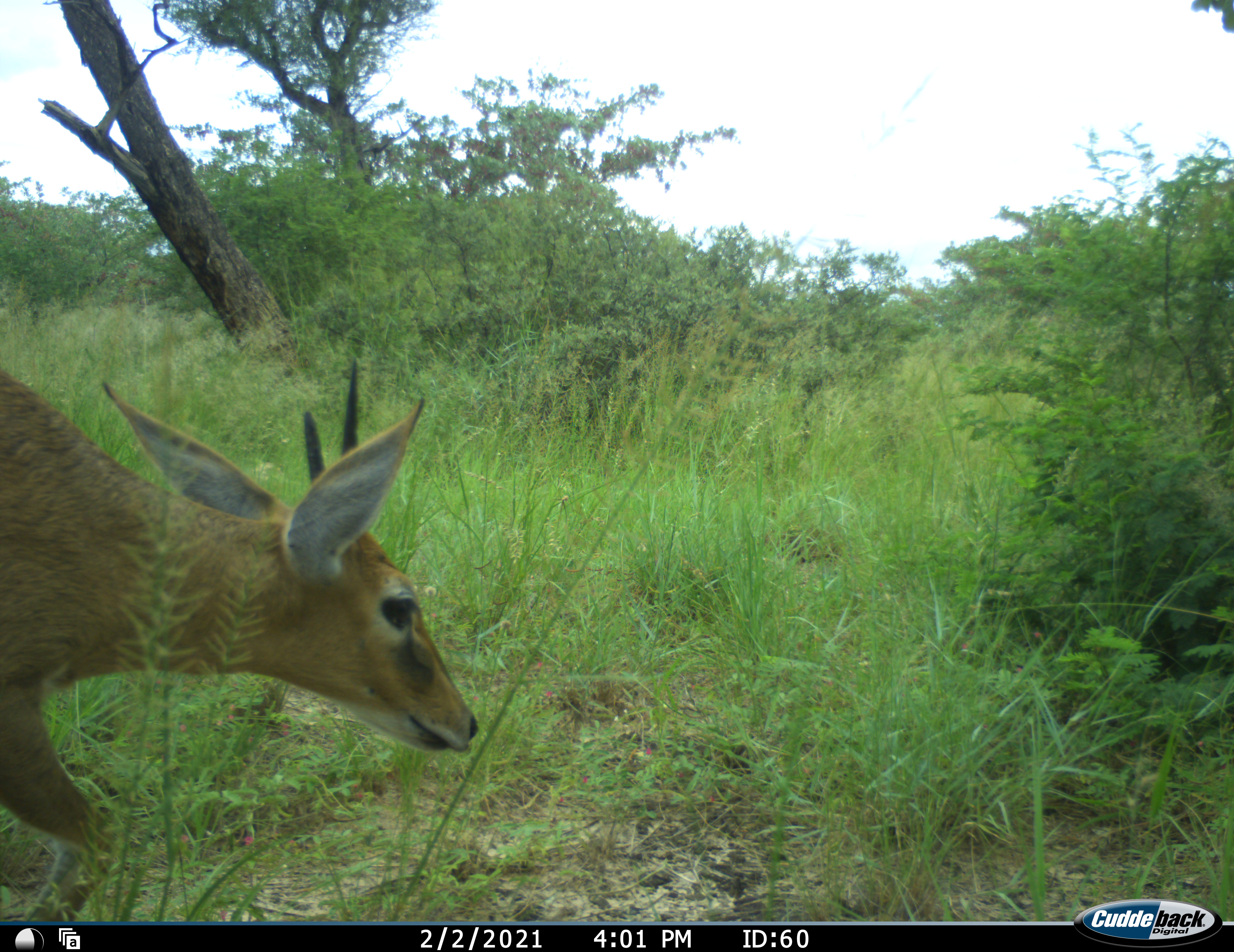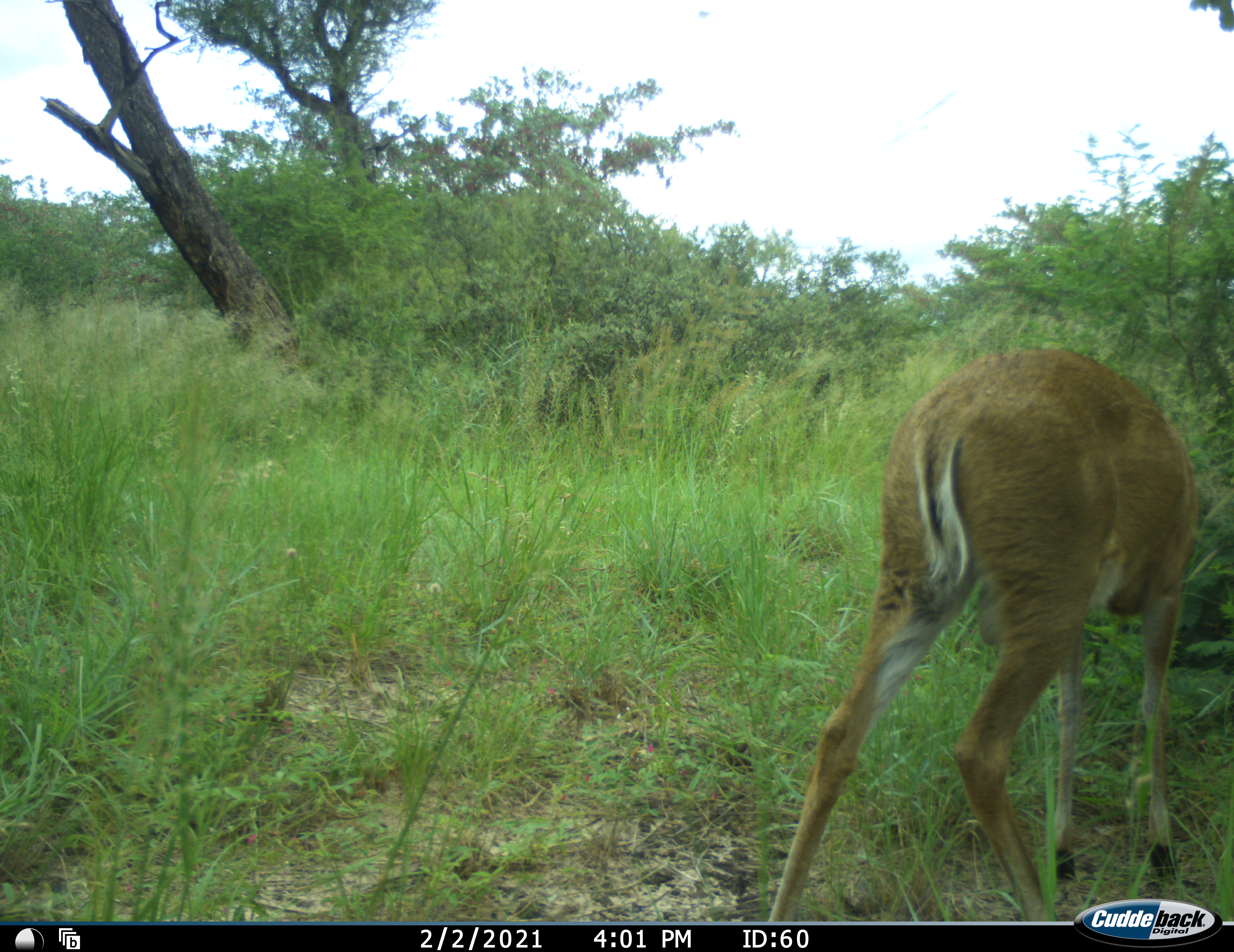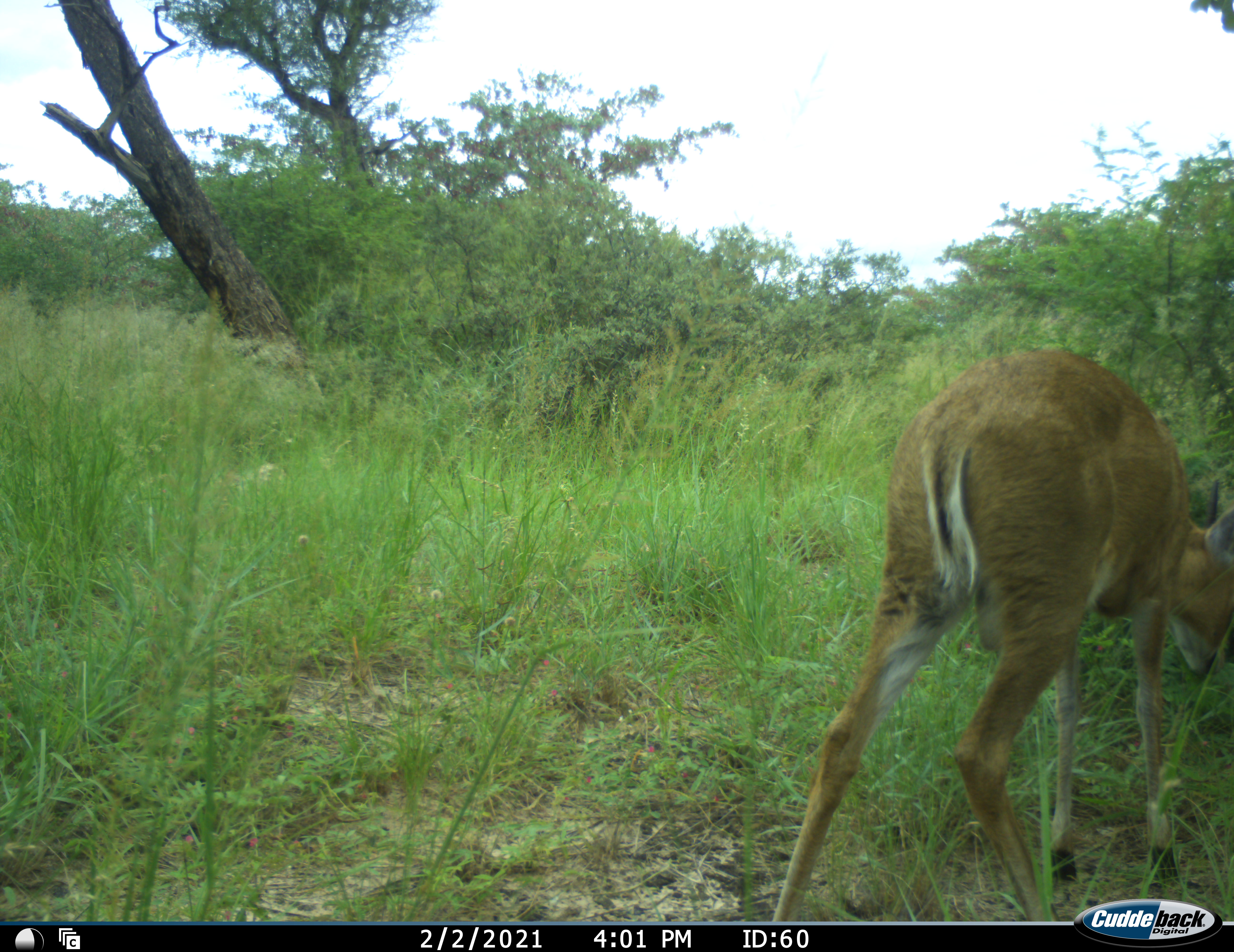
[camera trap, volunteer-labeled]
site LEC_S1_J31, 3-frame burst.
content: unidentified animal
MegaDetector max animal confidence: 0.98